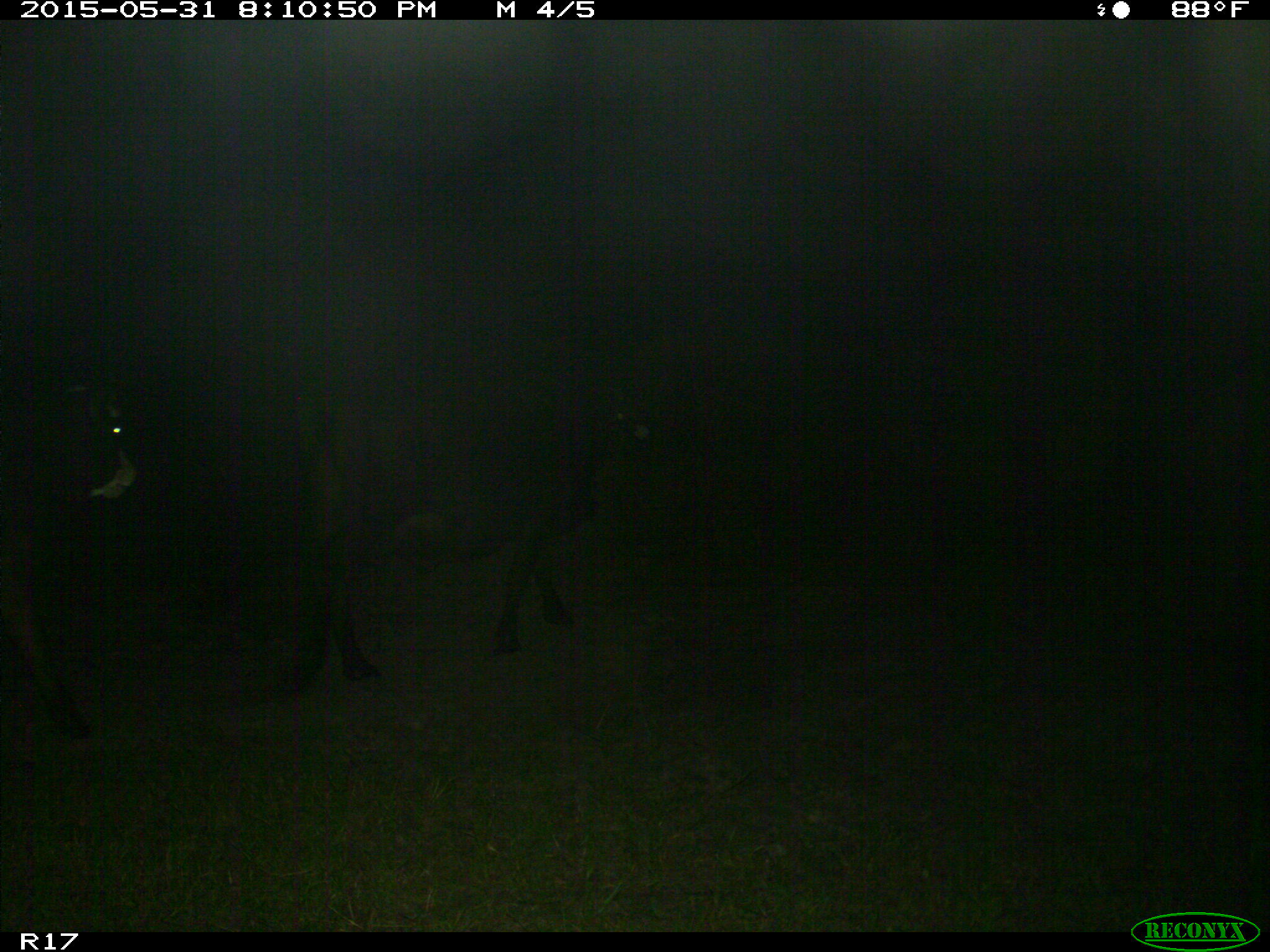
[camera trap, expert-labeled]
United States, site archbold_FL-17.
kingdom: Animalia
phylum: Chordata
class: Mammalia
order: Artiodactyla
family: Bovidae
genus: Bos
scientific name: Bos taurus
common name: domestic cow